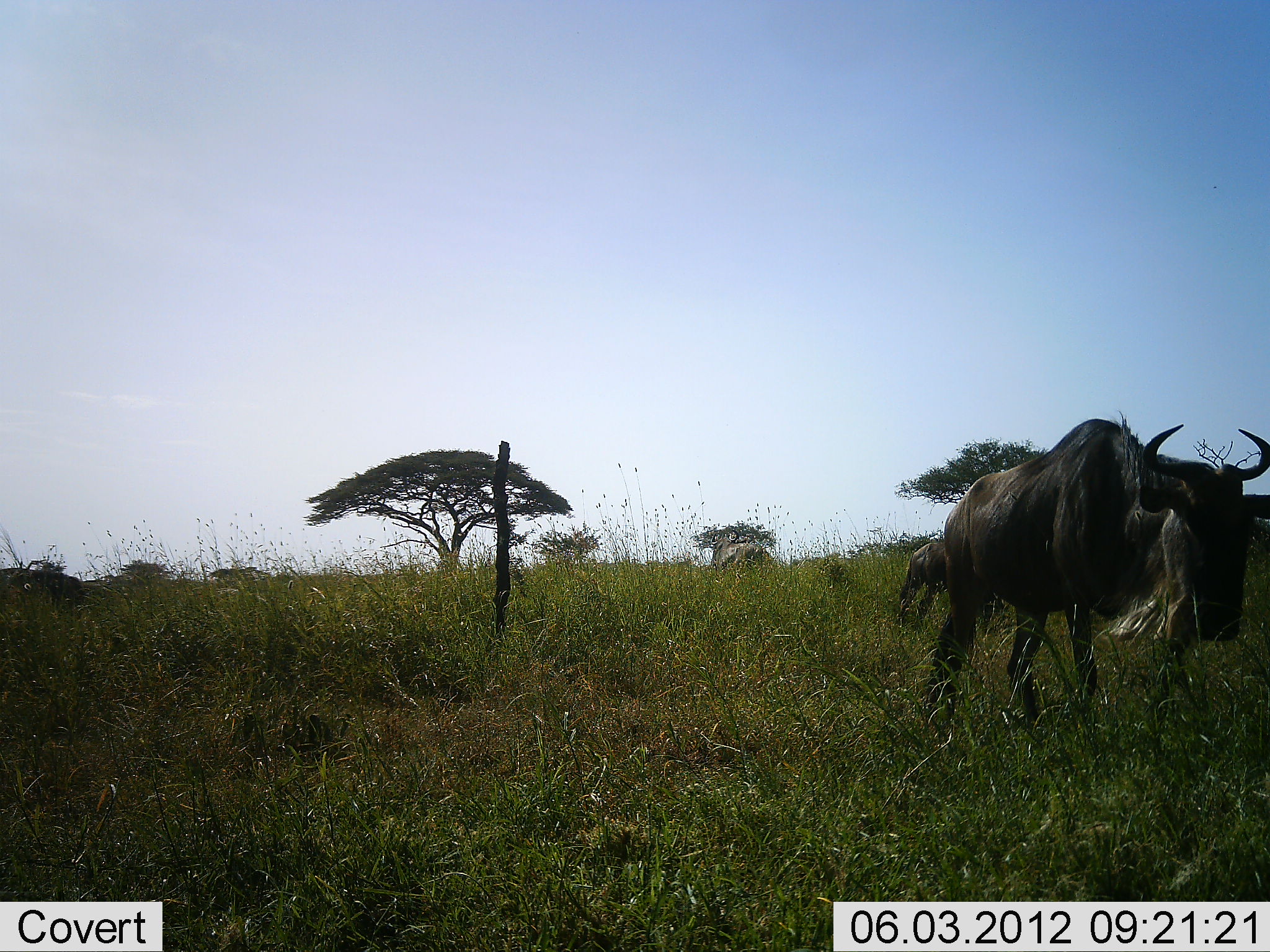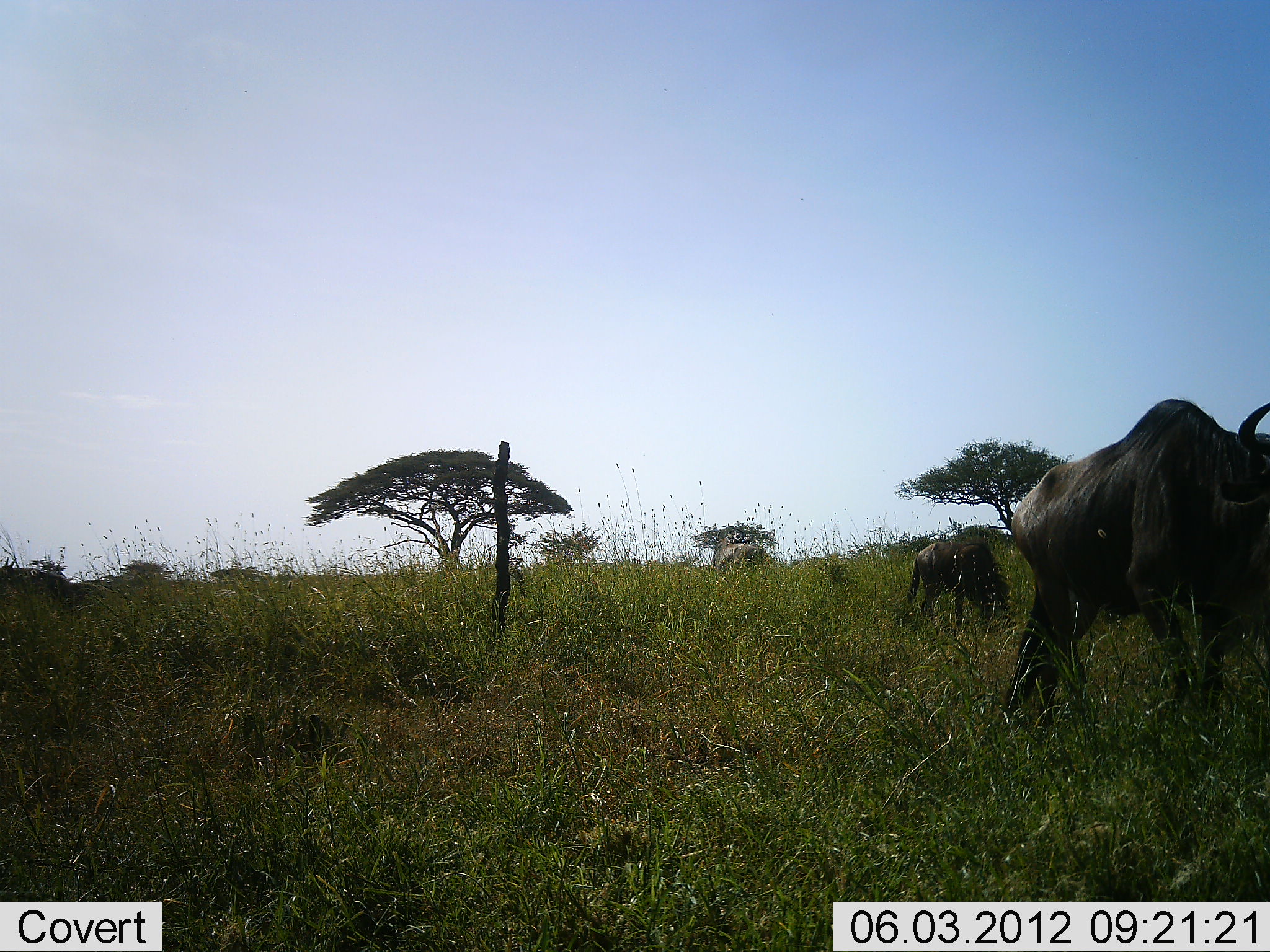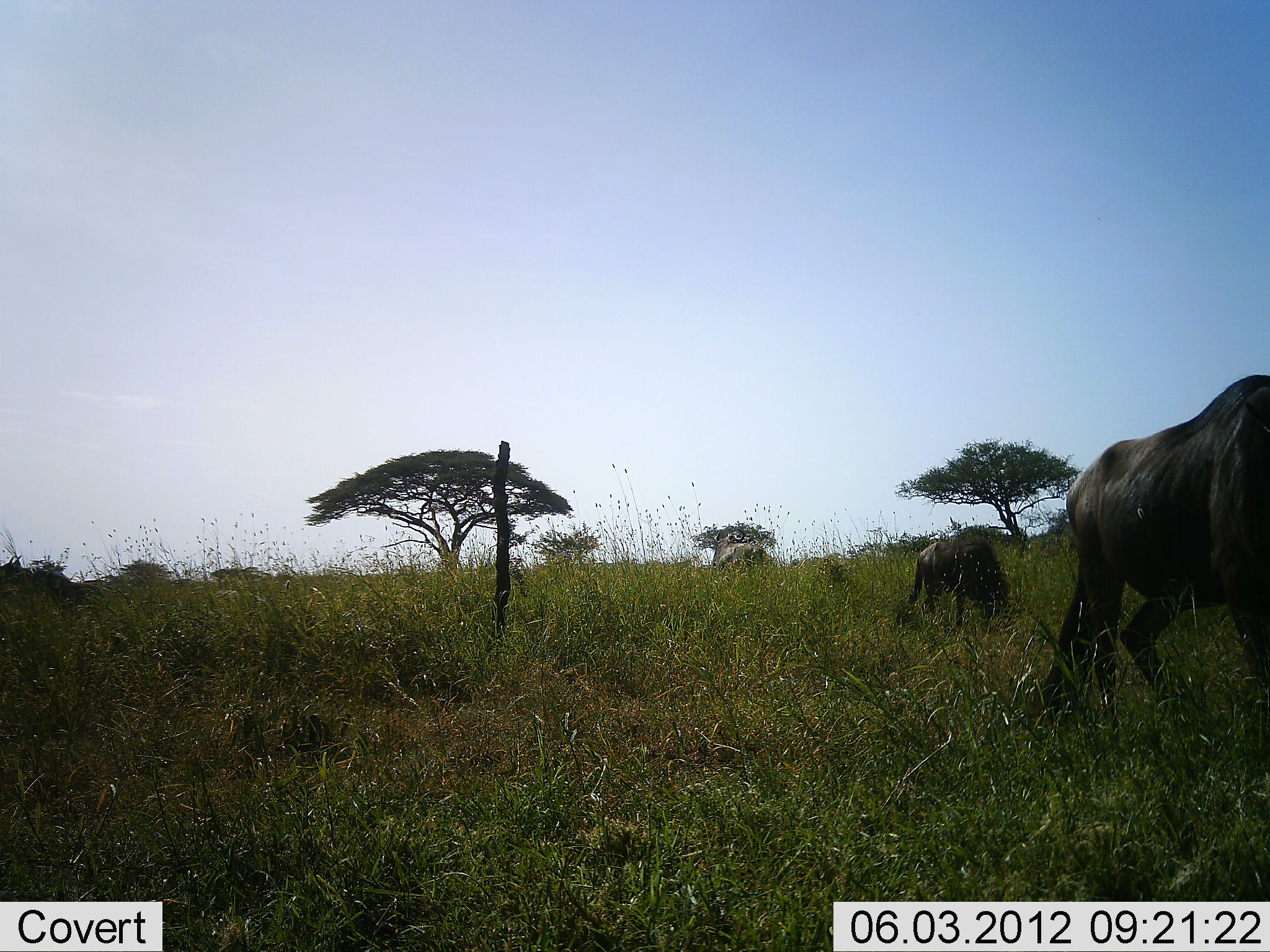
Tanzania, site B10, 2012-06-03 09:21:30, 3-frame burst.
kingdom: Animalia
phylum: Chordata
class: Mammalia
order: Artiodactyla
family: Bovidae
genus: Connochaetes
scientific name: Connochaetes taurinus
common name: blue wildebeest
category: wildebeest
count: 3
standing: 30%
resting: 0%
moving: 80%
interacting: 0%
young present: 0%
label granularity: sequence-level